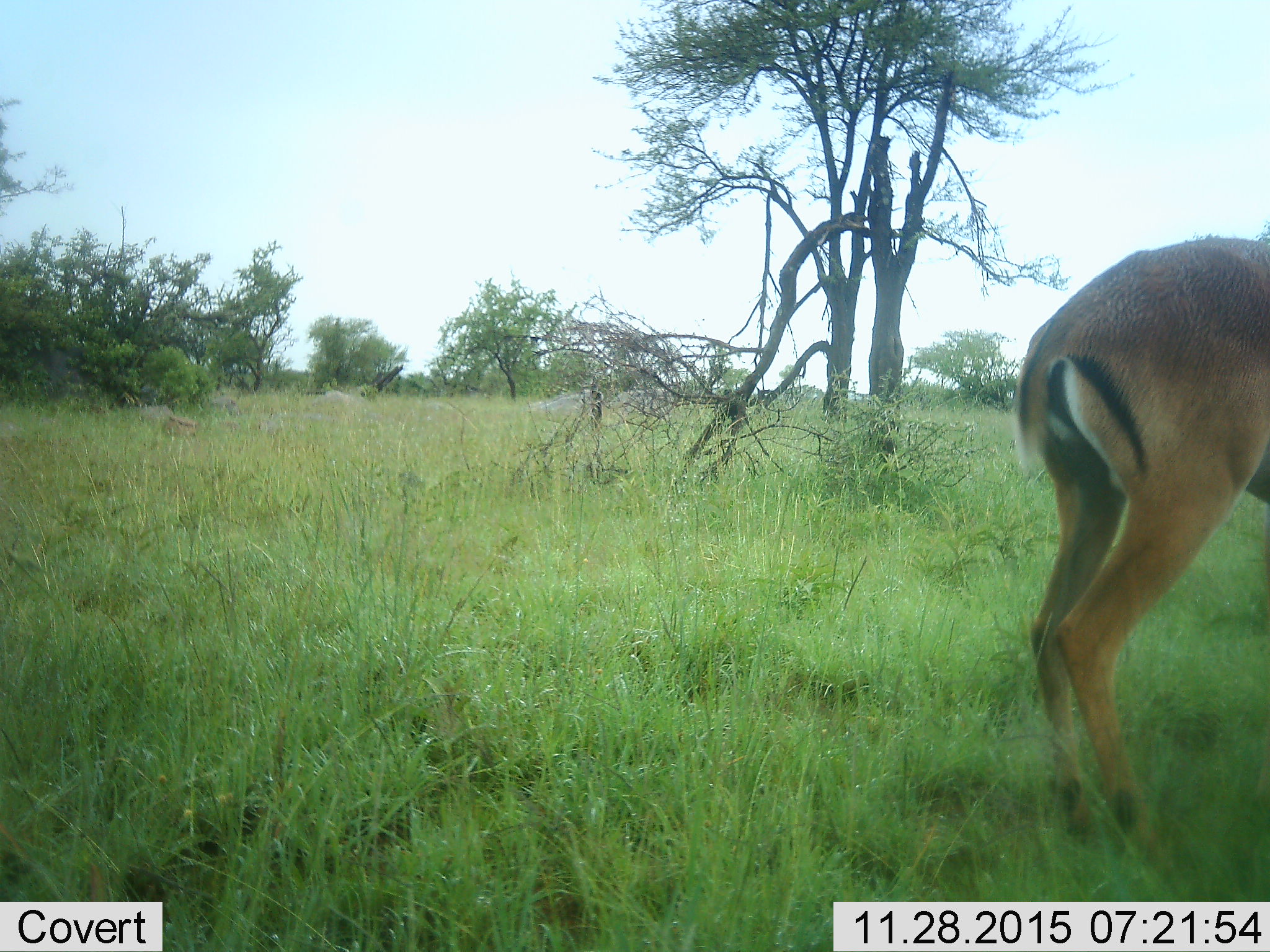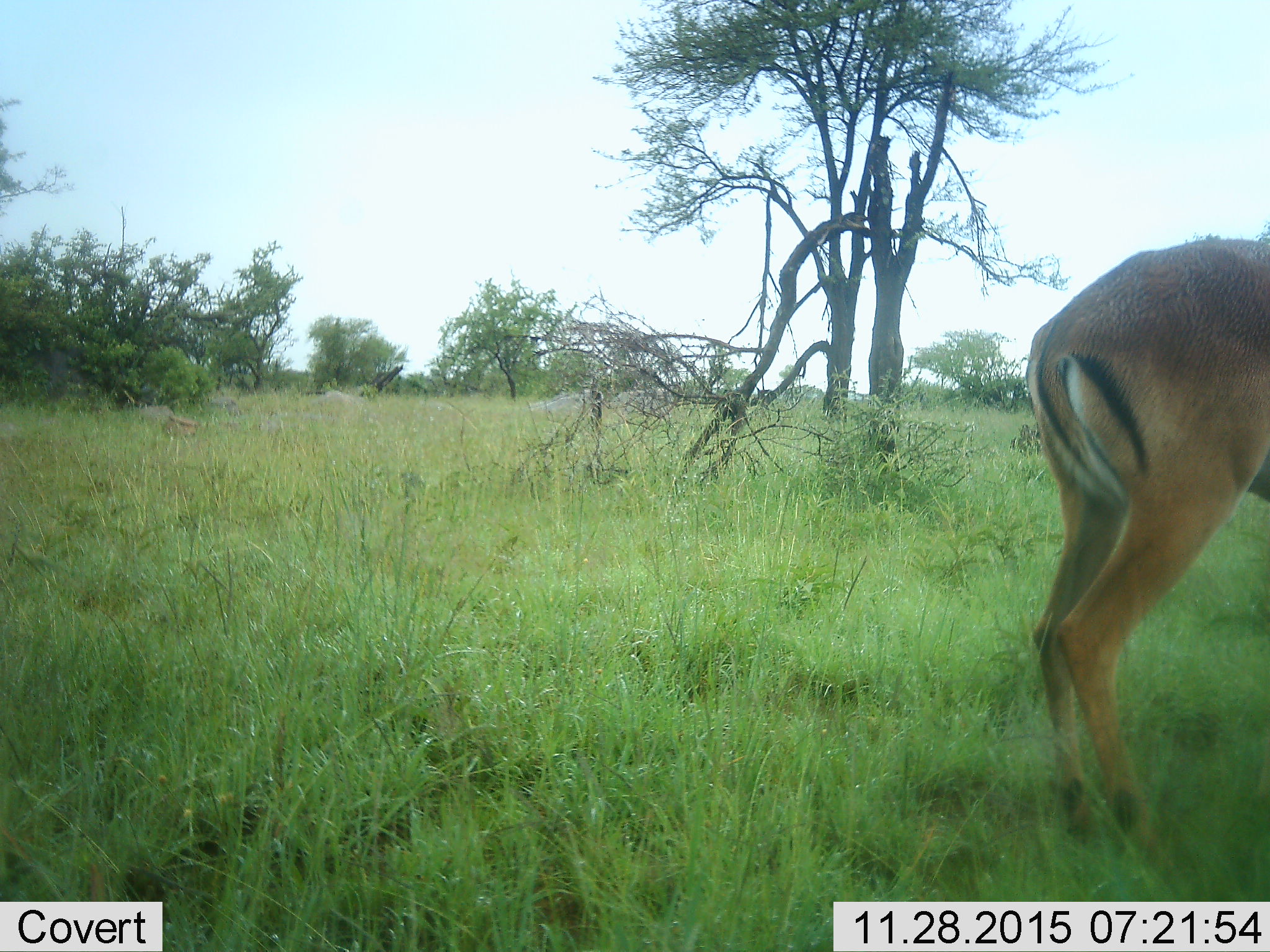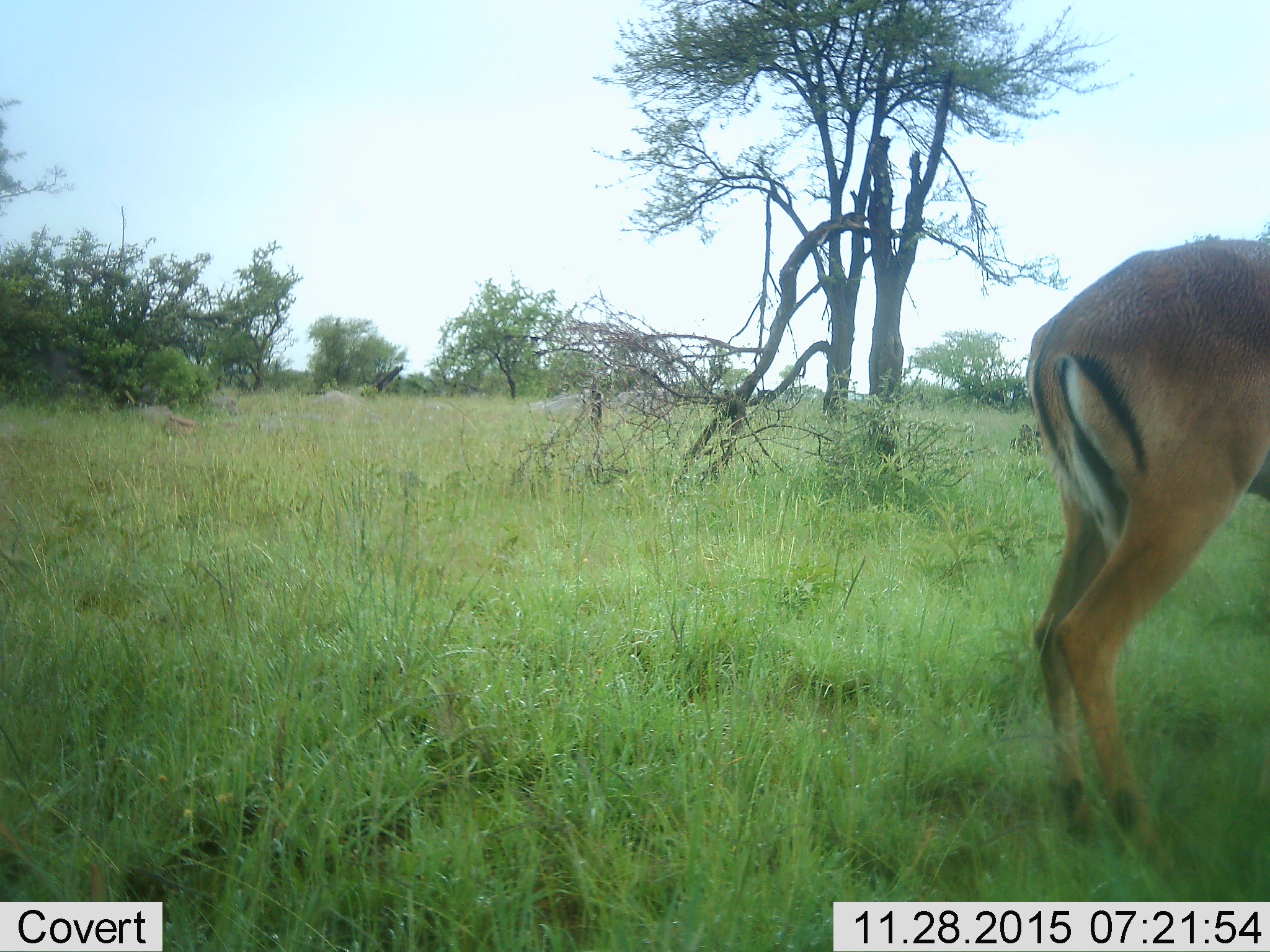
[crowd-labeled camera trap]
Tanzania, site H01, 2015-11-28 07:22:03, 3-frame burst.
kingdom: Animalia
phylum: Chordata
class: Mammalia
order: Artiodactyla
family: Bovidae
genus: Eudorcas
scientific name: Eudorcas thomsonii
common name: thomson's gazelle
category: gazellethomsons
Gazellethomsons (thomson's gazelle) (Eudorcas thomsonii), count 1. Behavior (volunteer vote fractions): standing 100%, resting 0%, moving 0%, interacting 0%. Young present (vote fraction): 0%. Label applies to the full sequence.